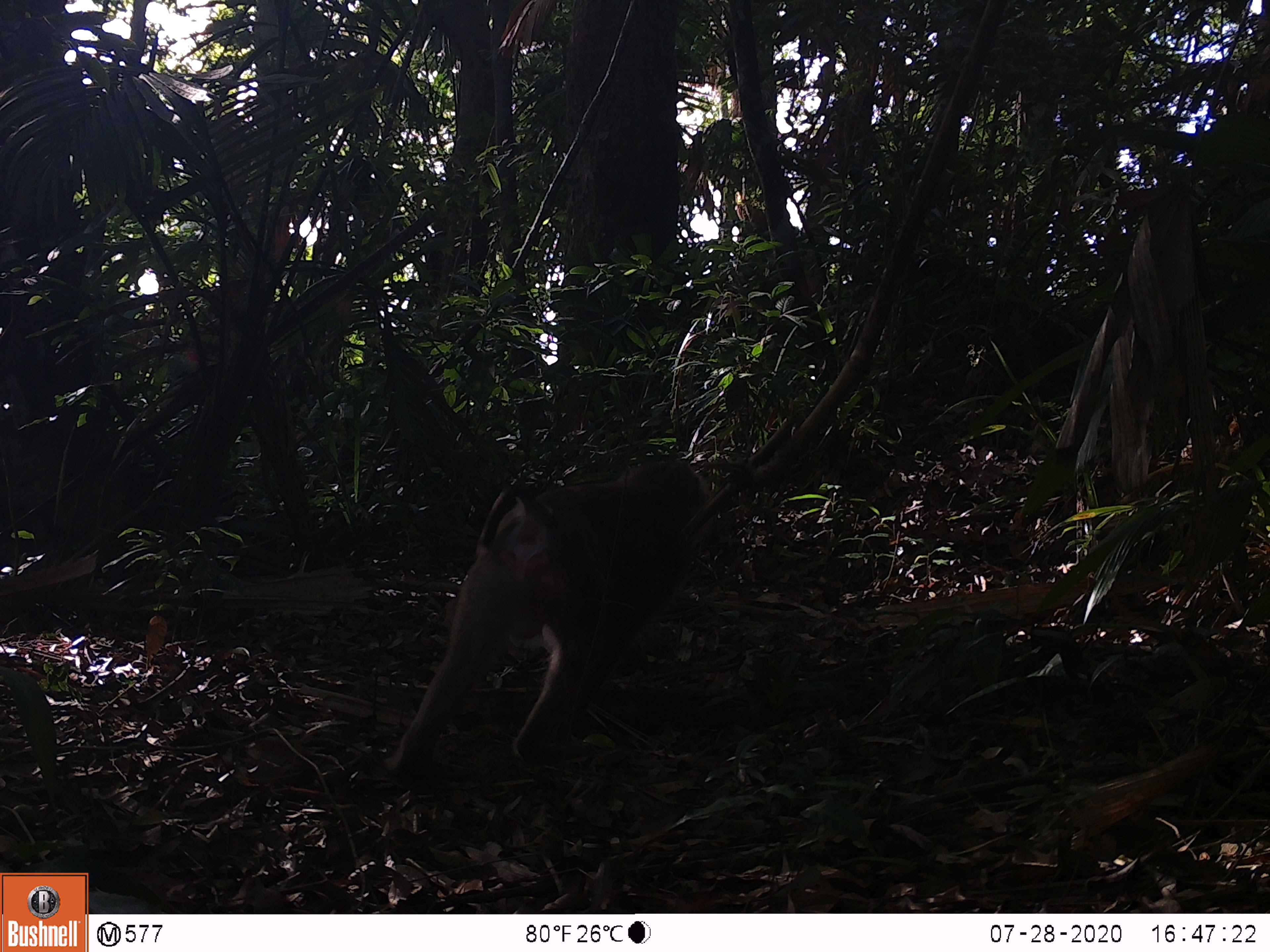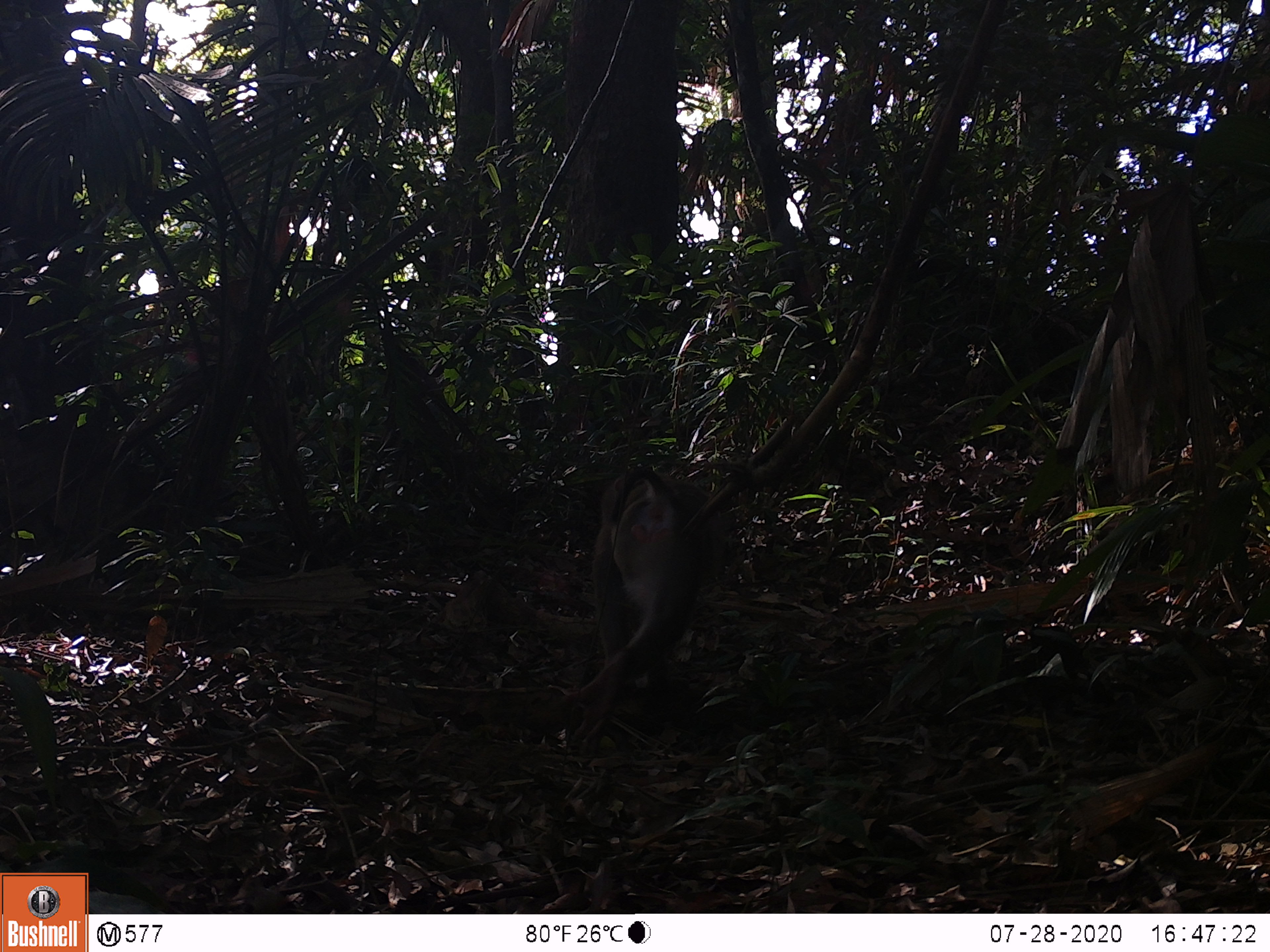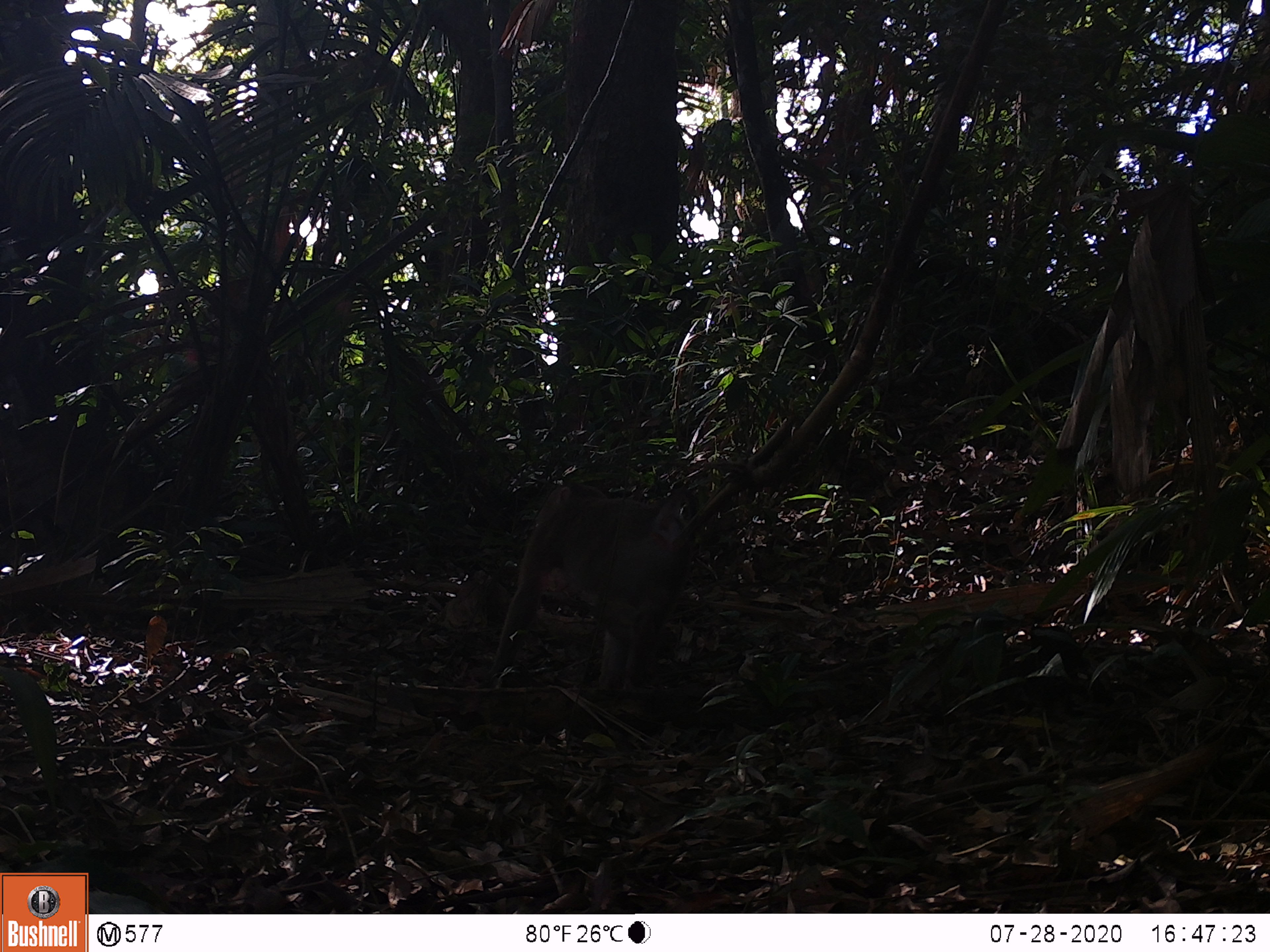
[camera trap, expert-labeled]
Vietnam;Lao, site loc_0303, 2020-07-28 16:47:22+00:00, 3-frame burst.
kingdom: Animalia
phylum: Chordata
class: Mammalia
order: Primates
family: Cercopithecidae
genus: Macaca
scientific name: Macaca nemestrina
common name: pig-tailed macaque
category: pig tailed macaque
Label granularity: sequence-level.